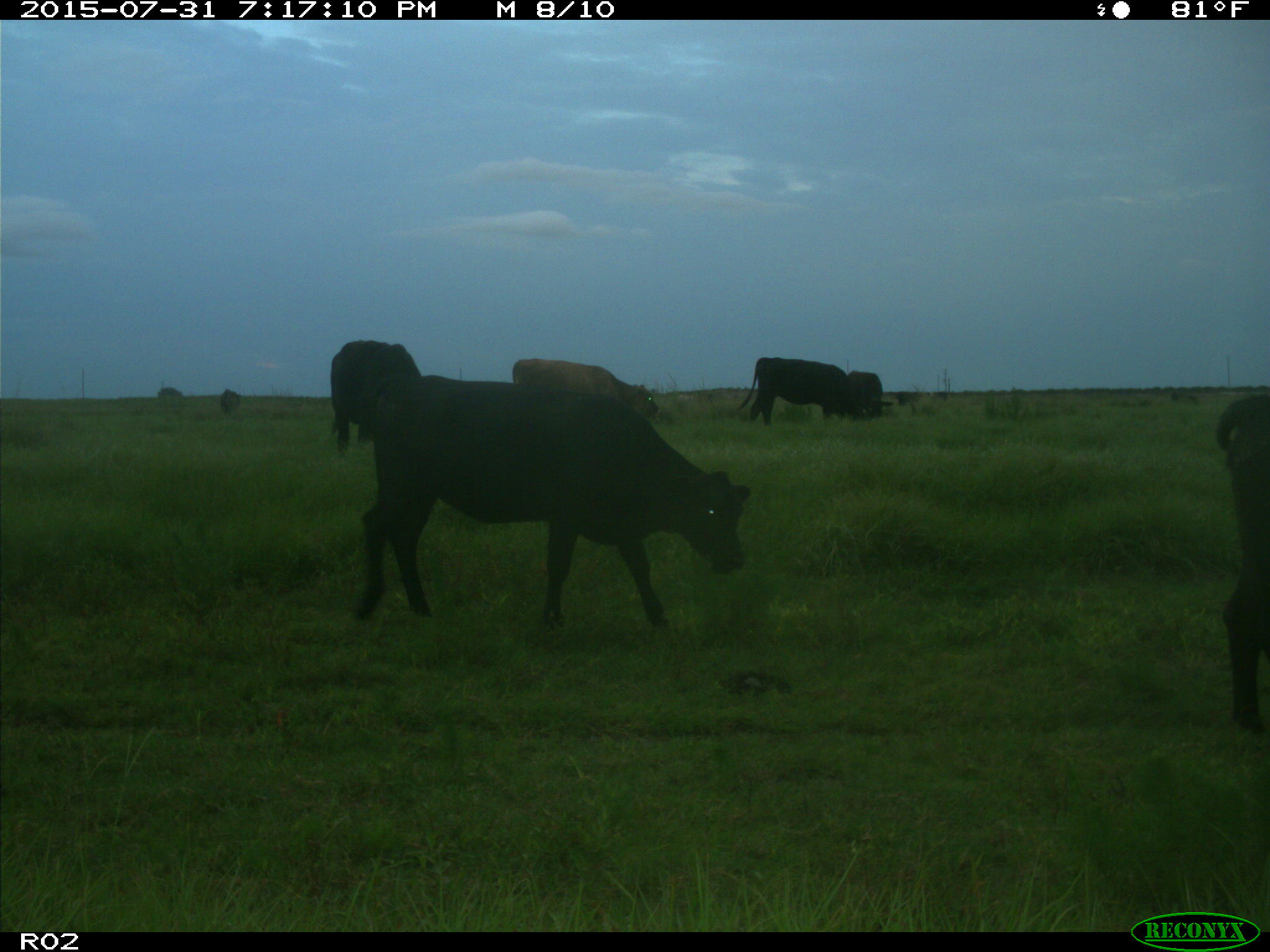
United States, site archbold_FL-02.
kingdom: Animalia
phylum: Chordata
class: Mammalia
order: Artiodactyla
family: Bovidae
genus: Bos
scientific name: Bos taurus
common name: domestic cow